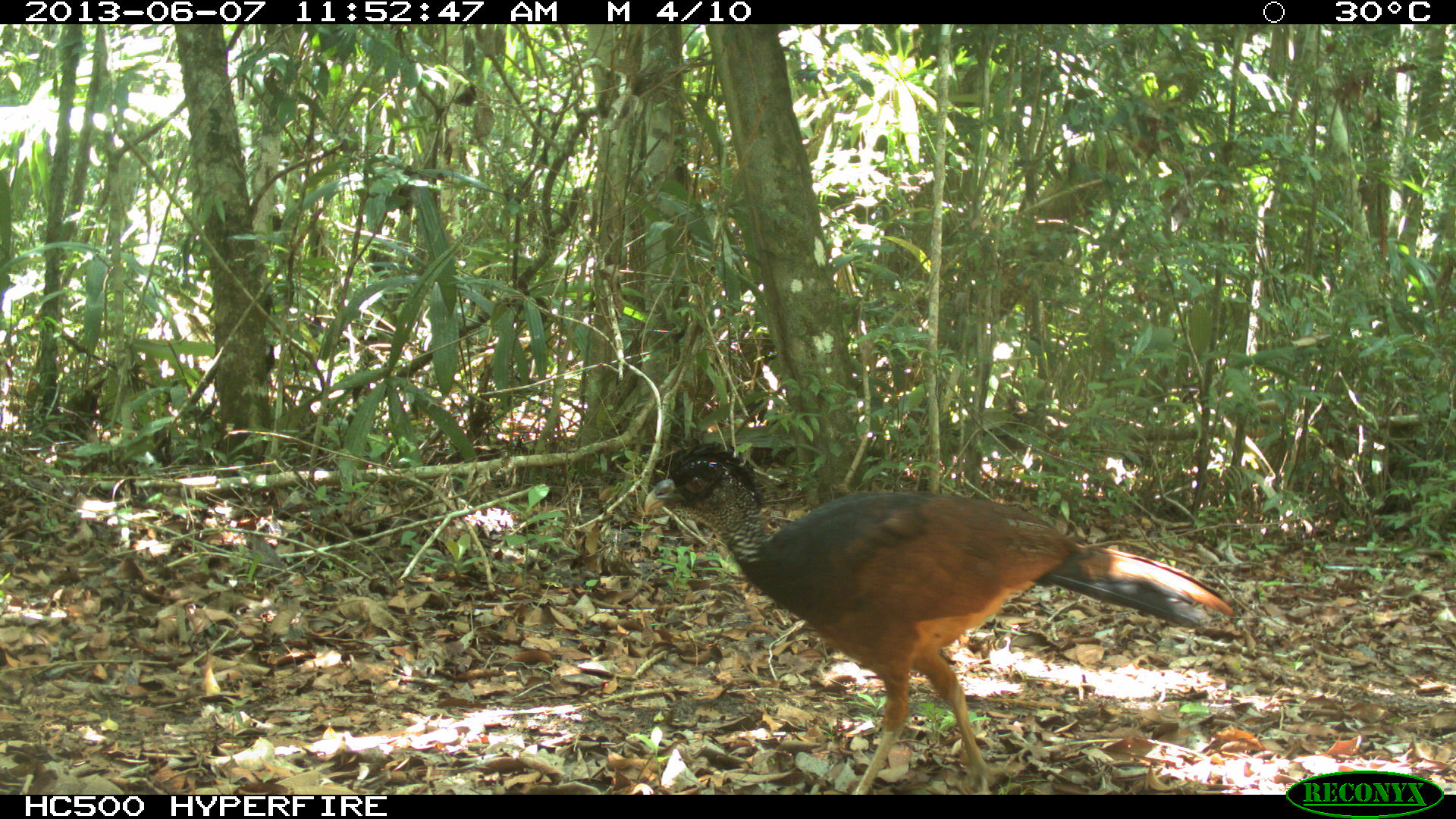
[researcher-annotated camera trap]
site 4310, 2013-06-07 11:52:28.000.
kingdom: Animalia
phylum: Chordata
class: Aves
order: Galliformes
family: Cracidae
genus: Crax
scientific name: Crax rubra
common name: great curassow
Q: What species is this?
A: Crax rubra (great curassow).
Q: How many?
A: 1.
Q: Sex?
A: Female.